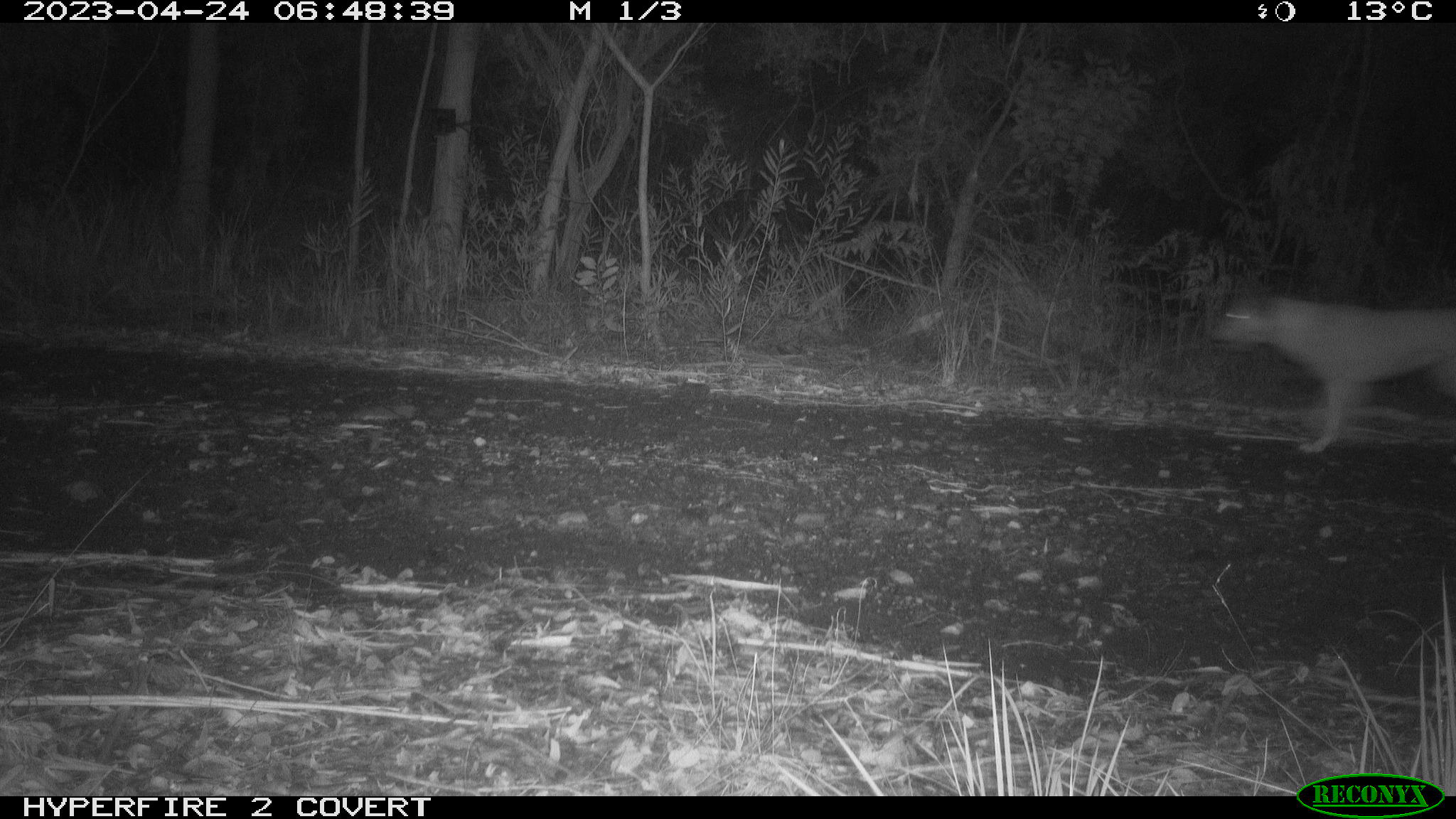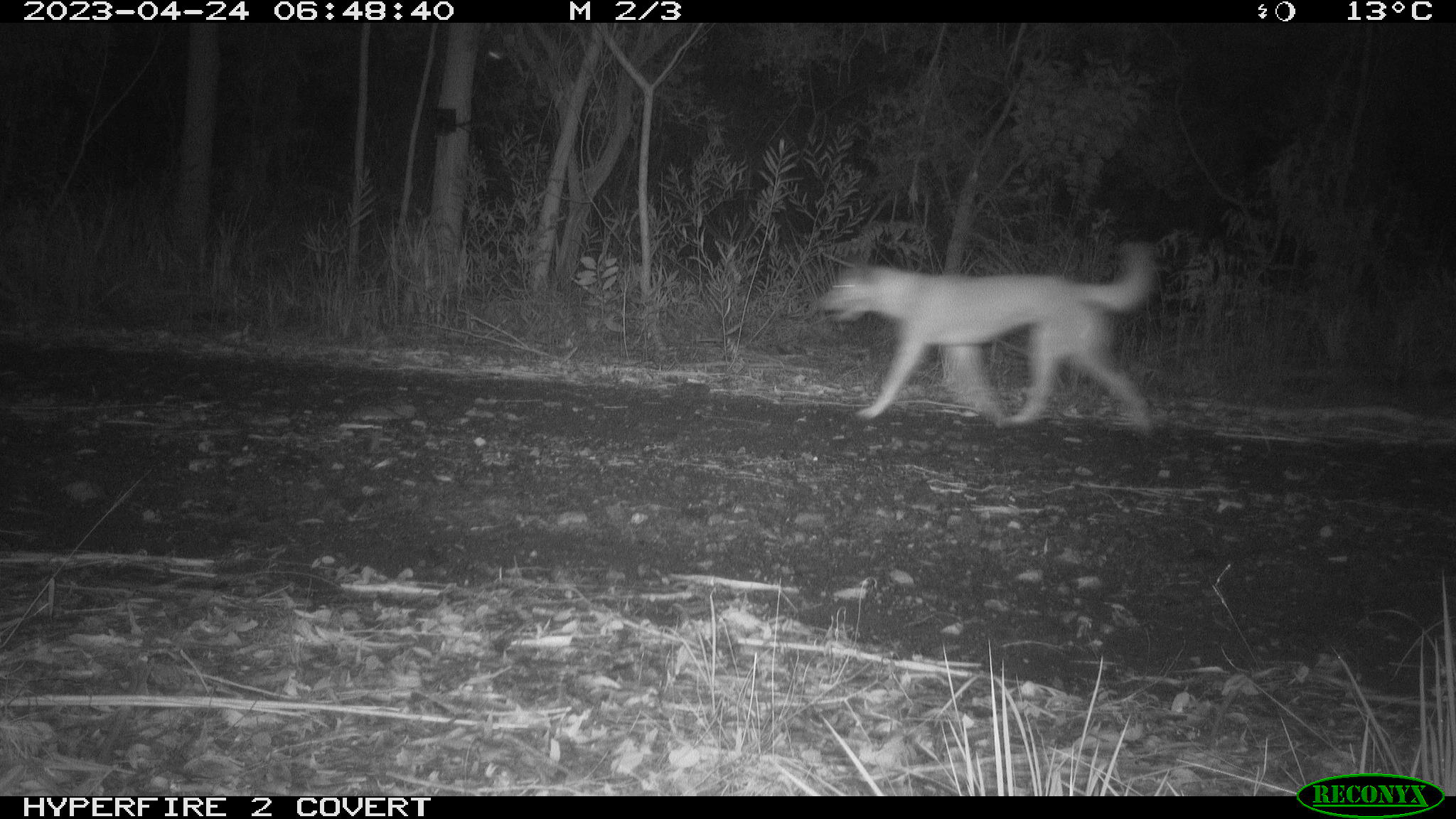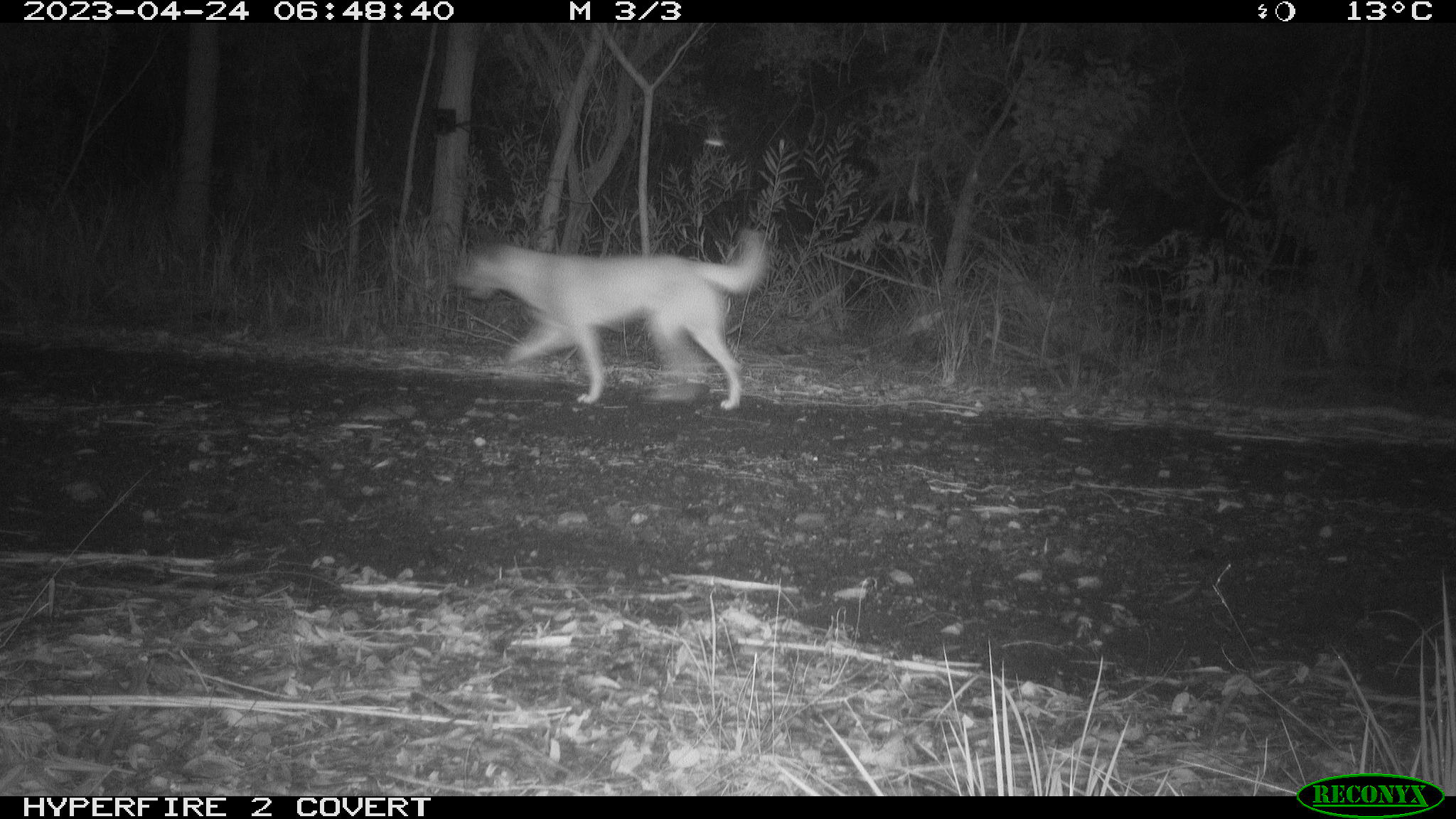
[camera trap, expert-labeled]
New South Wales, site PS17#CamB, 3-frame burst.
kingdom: Animalia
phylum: Chordata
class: Mammalia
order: Carnivora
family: Canidae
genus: Canis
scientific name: Canis familiaris dingo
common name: dingo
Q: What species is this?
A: Dingo (Canis familiaris dingo).